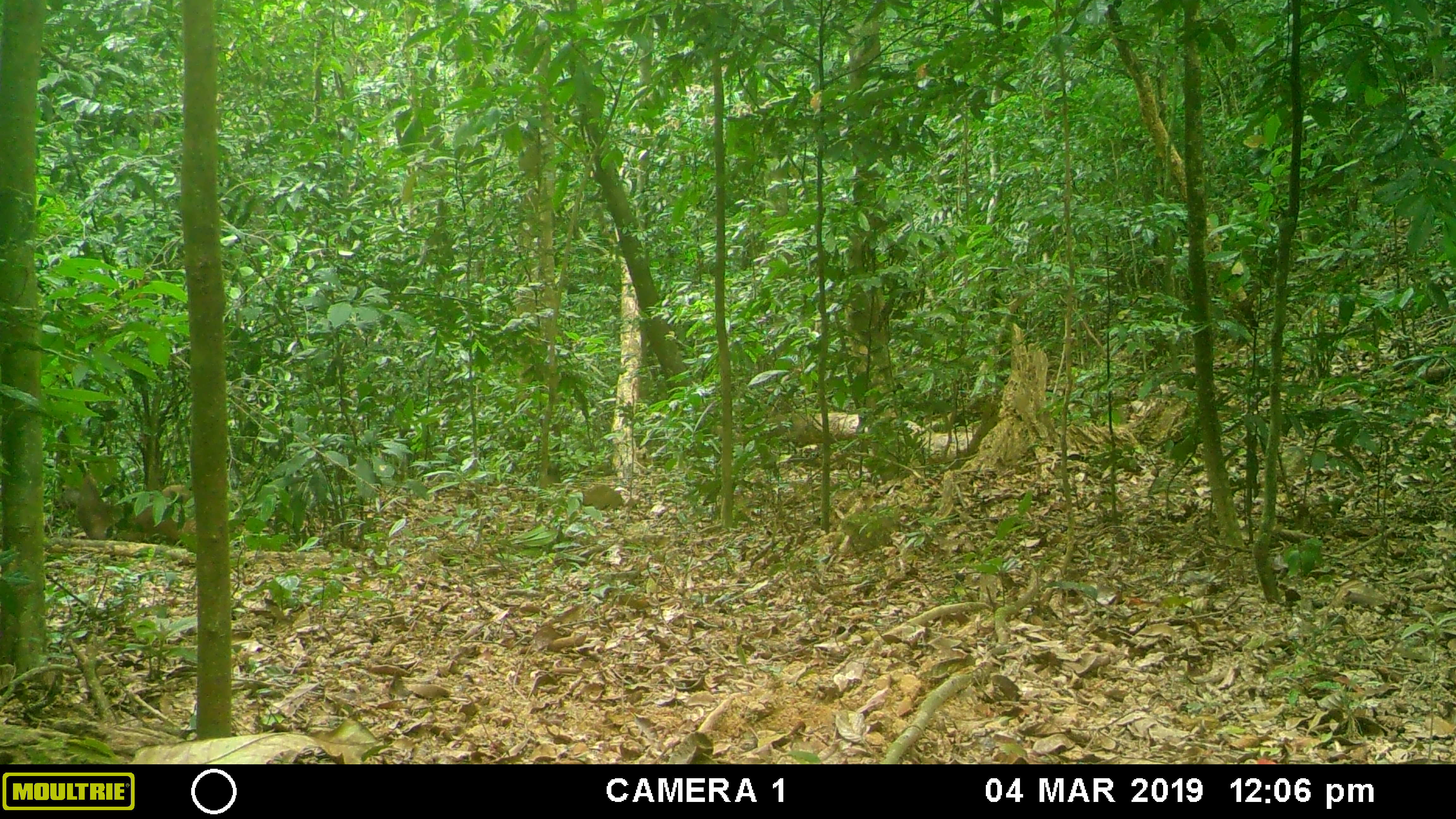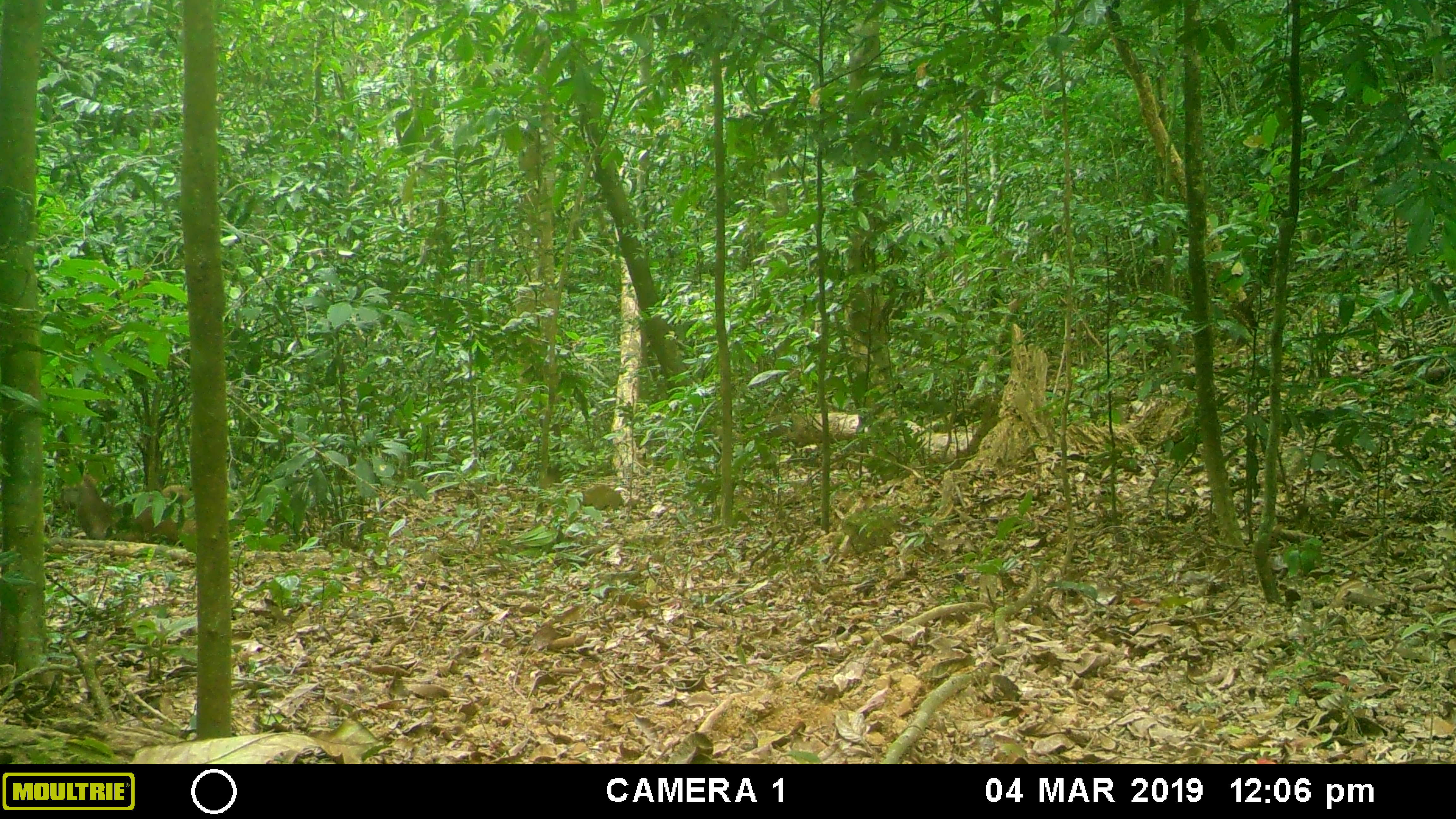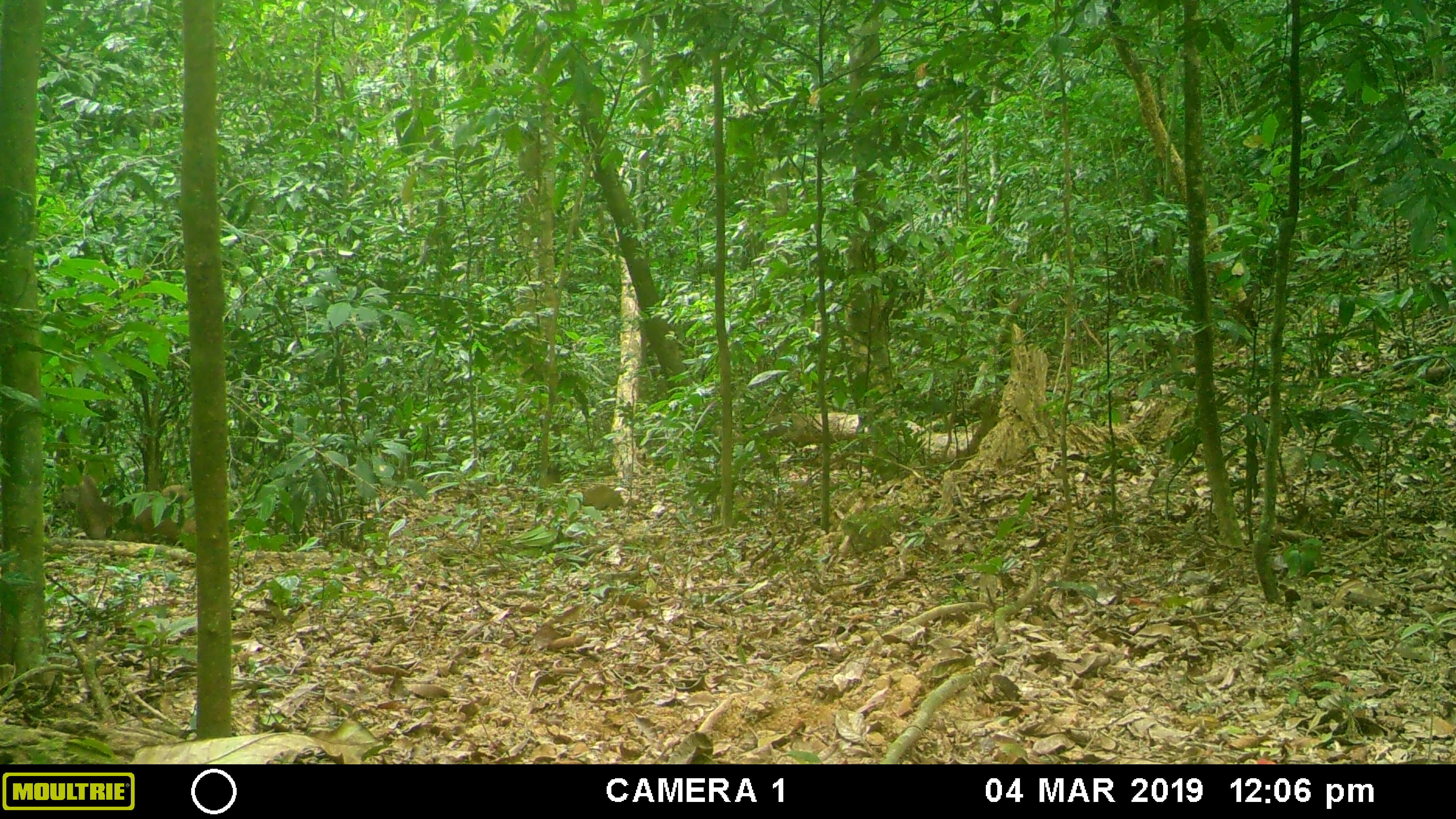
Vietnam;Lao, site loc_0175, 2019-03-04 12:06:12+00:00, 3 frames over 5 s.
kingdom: Animalia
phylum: Chordata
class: Mammalia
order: Artiodactyla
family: Cervidae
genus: Rusa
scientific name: Rusa unicolor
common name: sambar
Sambar (Rusa unicolor). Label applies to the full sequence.